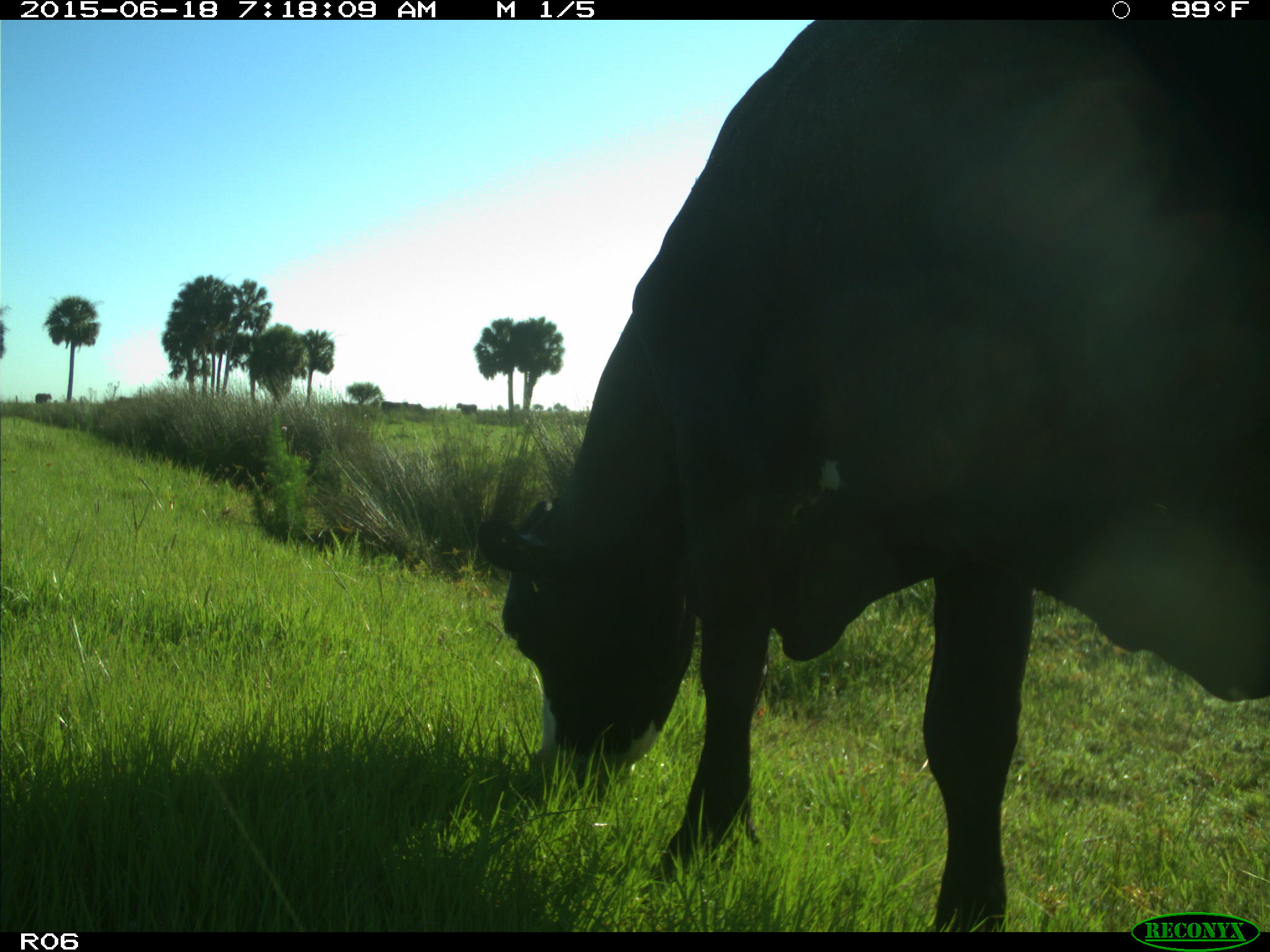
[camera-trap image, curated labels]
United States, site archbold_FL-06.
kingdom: Animalia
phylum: Chordata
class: Mammalia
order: Artiodactyla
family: Bovidae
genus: Bos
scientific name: Bos taurus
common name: domestic cow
Bos taurus (domestic cow).